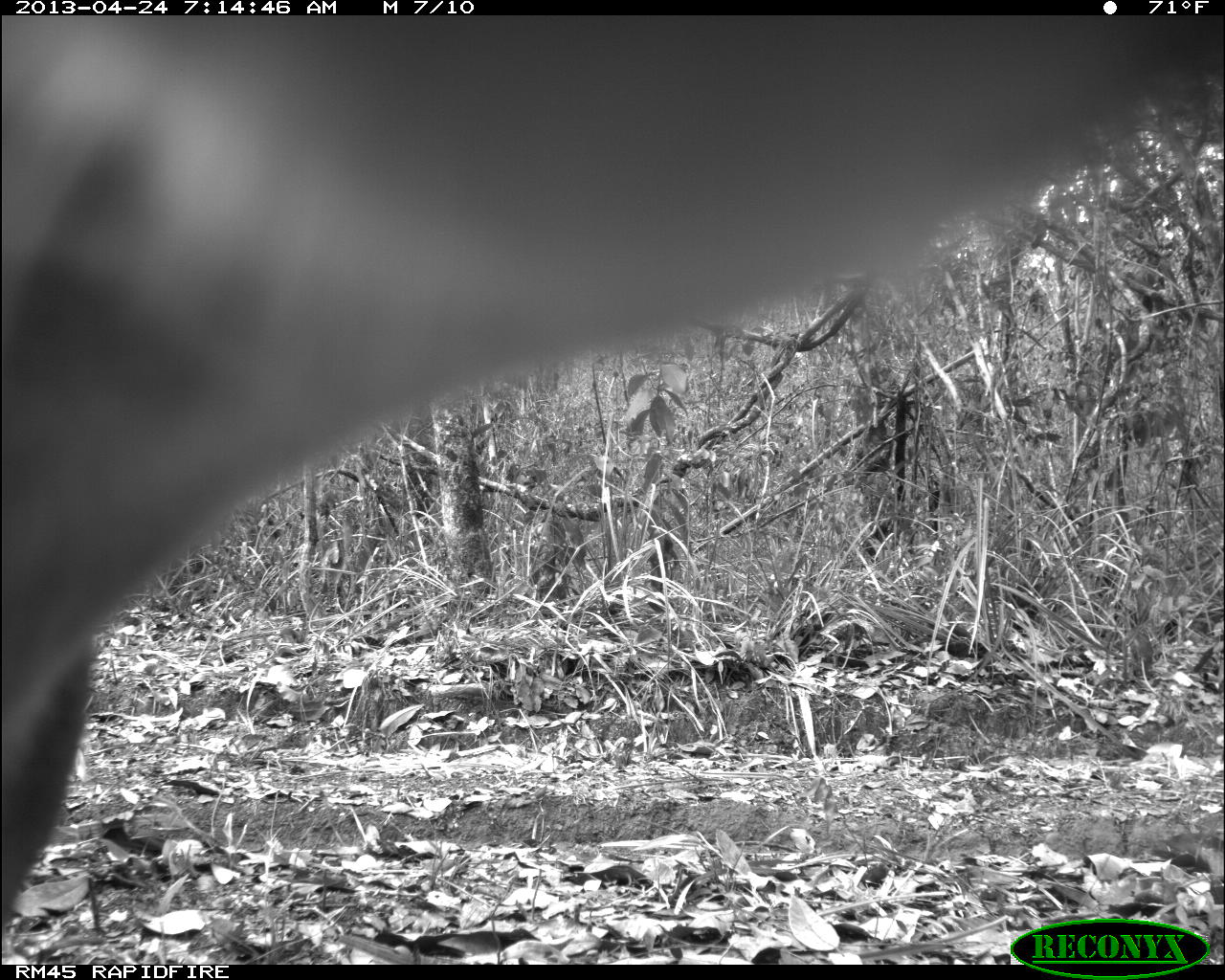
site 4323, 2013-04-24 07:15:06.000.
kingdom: Animalia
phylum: Chordata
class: Mammalia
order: Carnivora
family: Felidae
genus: Puma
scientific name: Puma concolor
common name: mountain lion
Puma concolor (mountain lion), count 1.